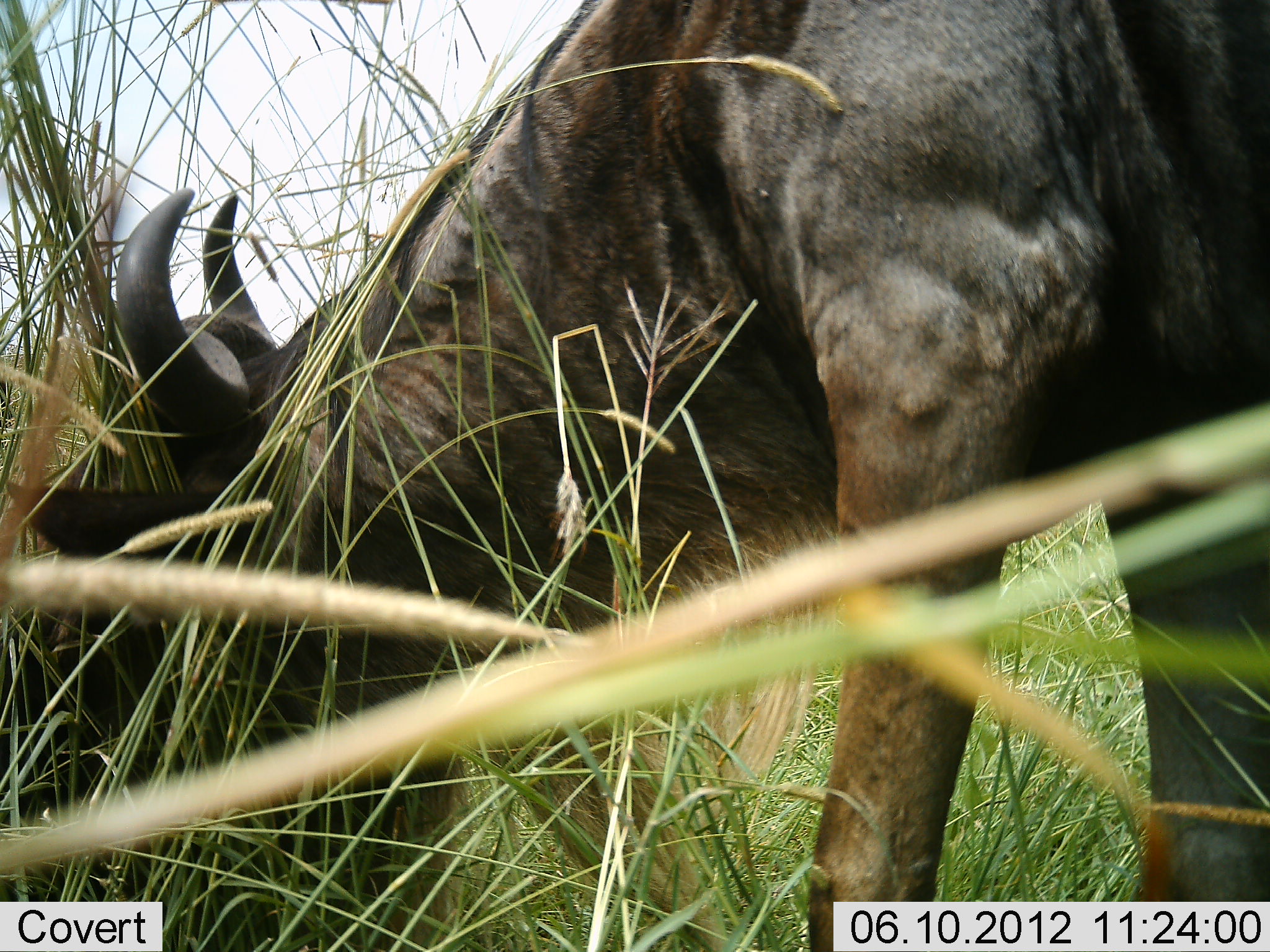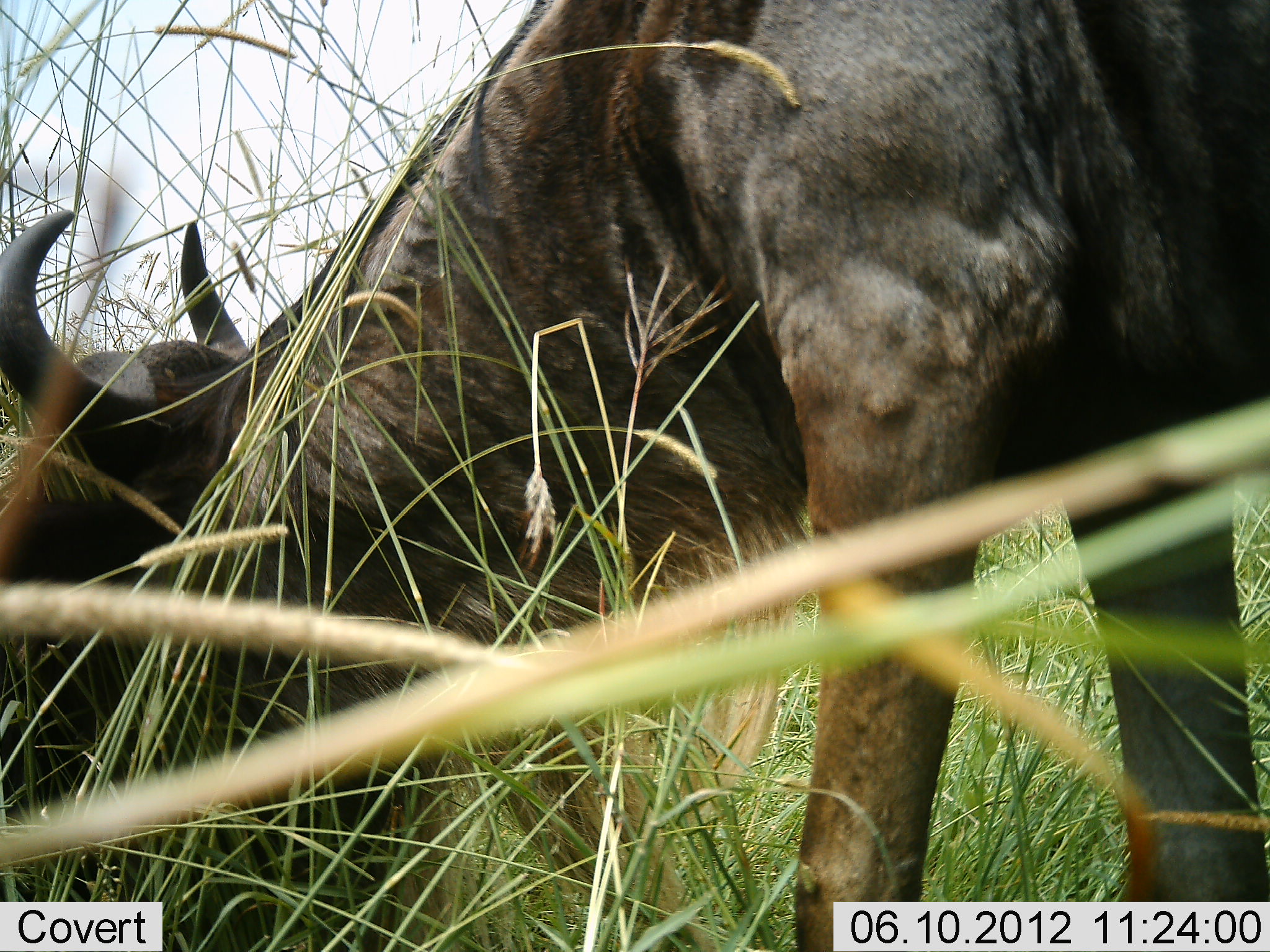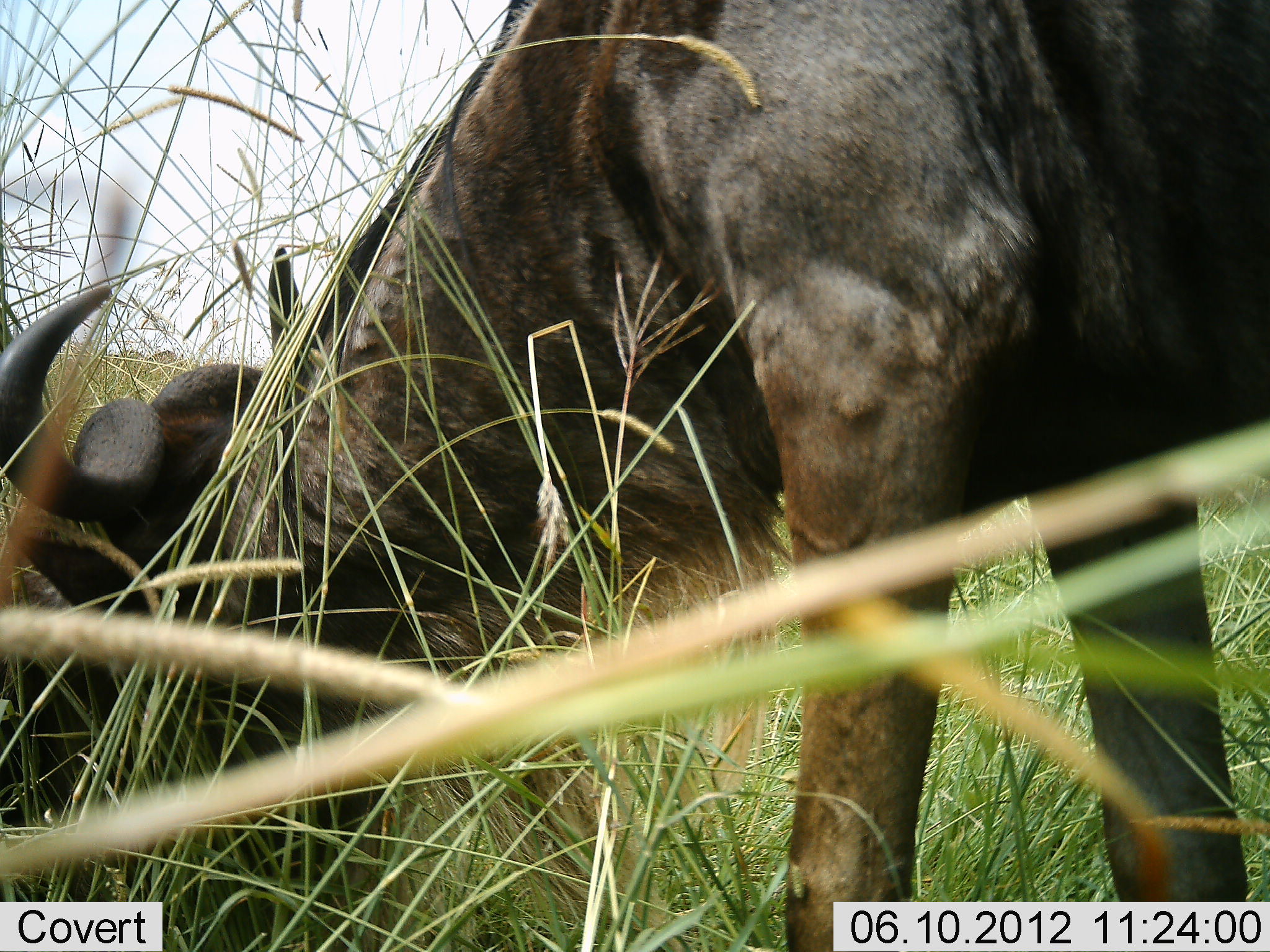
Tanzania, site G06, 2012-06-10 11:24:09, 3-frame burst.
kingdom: Animalia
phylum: Chordata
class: Mammalia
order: Artiodactyla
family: Bovidae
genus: Connochaetes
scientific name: Connochaetes taurinus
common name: blue wildebeest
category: wildebeest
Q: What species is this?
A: Wildebeest (blue wildebeest) (Connochaetes taurinus).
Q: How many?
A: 1.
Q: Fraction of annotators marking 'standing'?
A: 20%.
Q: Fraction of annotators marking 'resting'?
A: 0%.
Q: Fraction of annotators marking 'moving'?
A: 10%.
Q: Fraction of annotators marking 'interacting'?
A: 0%.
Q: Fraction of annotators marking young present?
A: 0%.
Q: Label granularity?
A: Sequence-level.